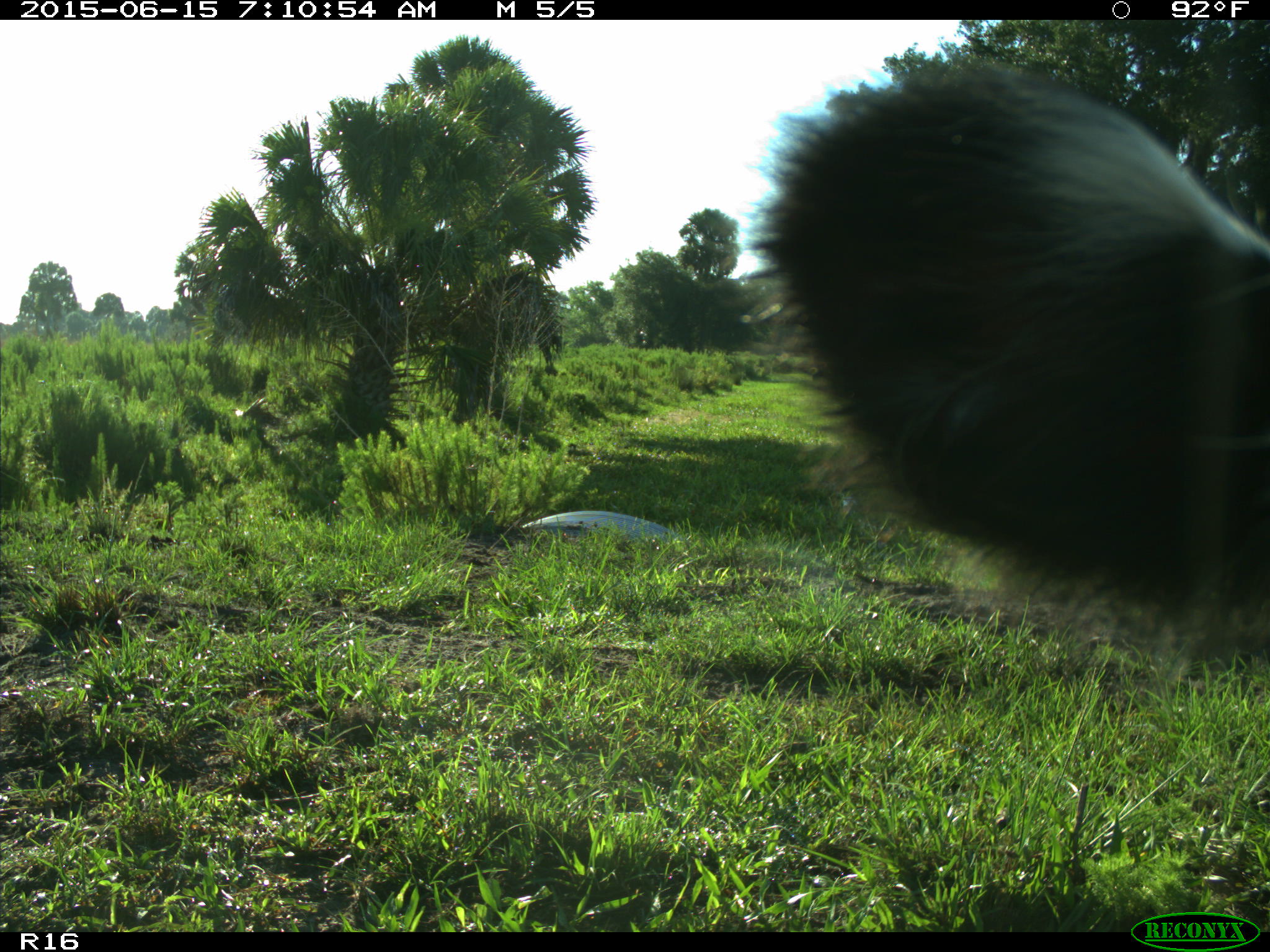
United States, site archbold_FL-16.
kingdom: Animalia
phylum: Chordata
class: Mammalia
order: Artiodactyla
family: Bovidae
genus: Bos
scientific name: Bos taurus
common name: domestic cow